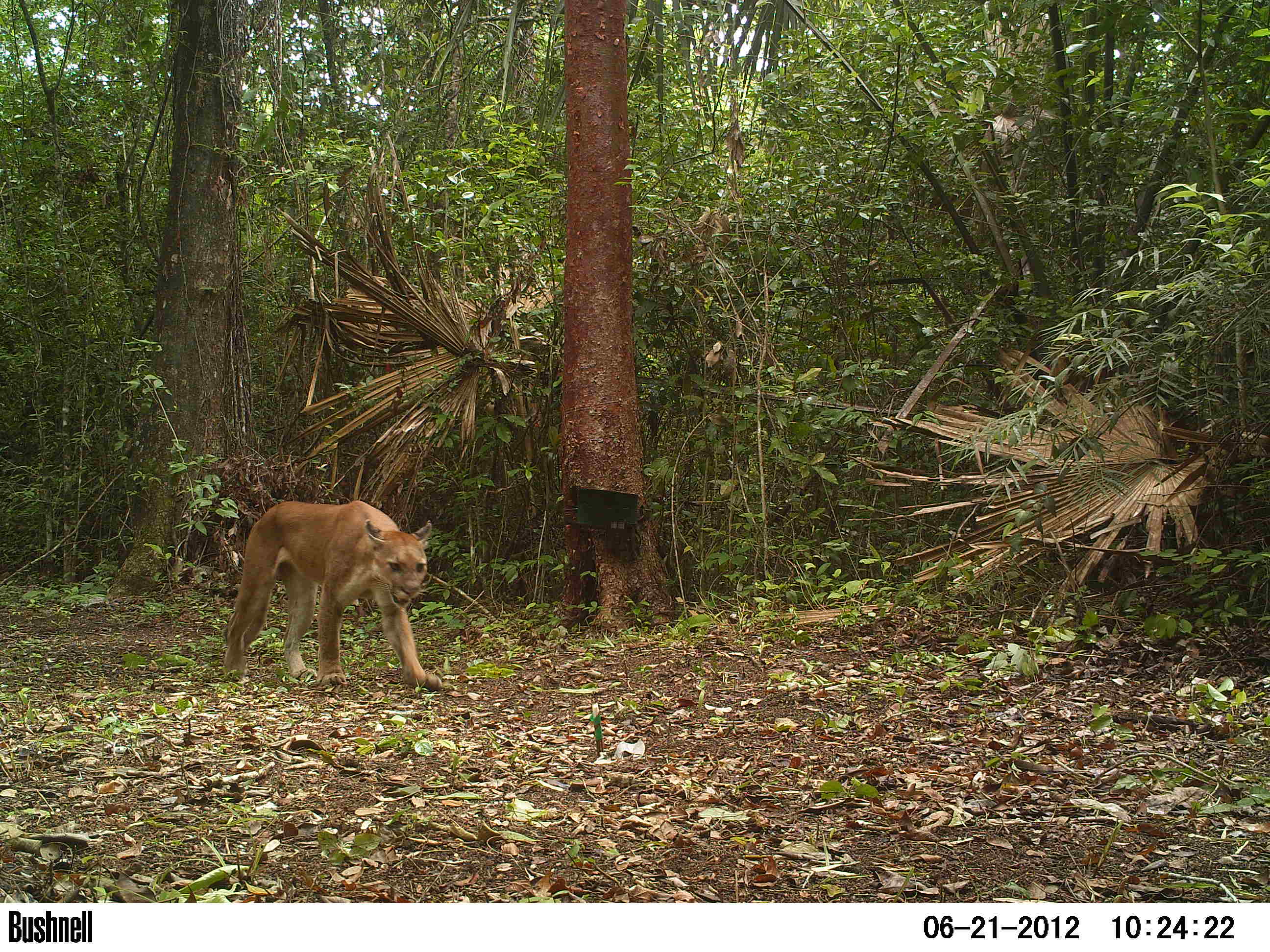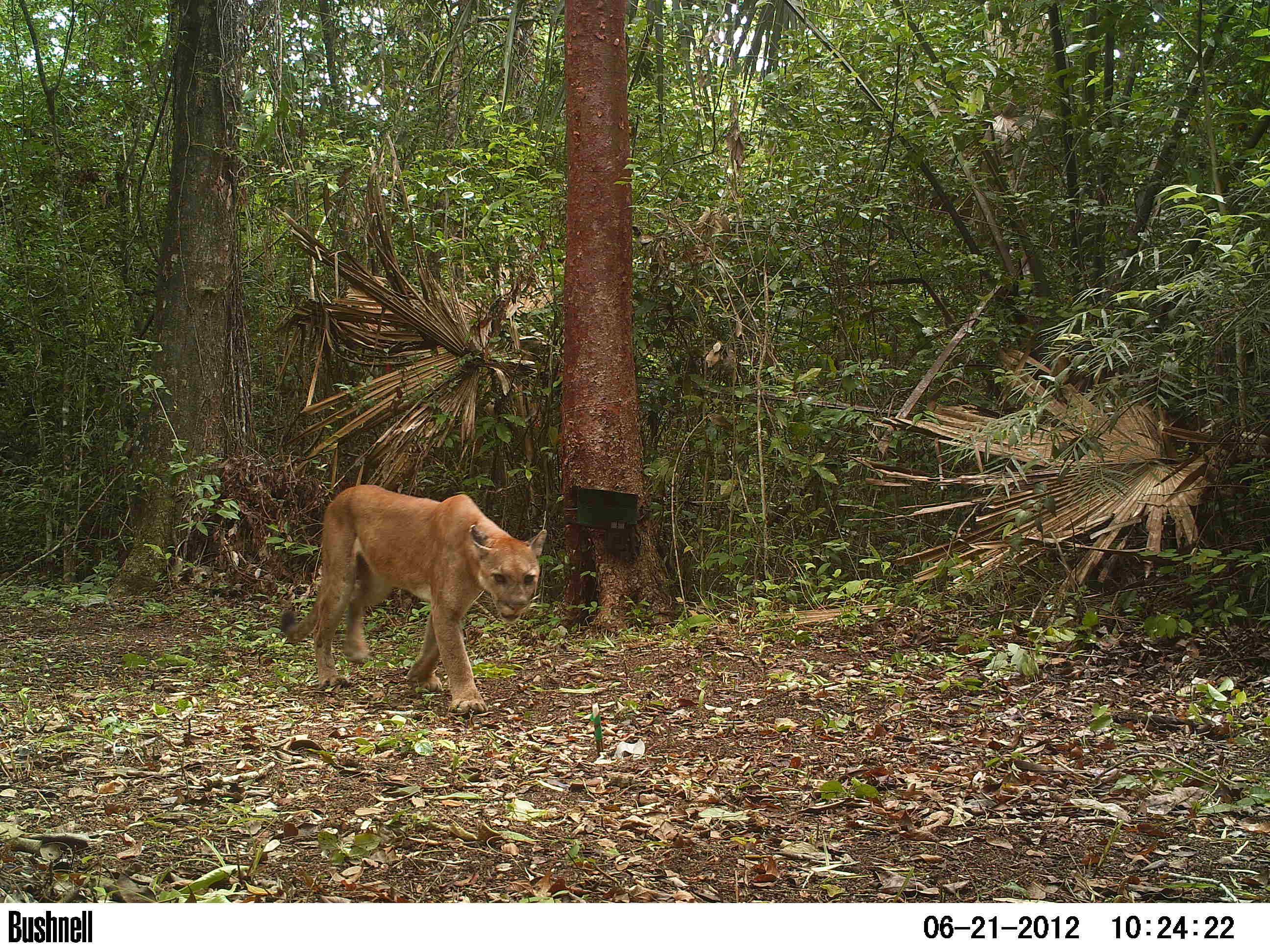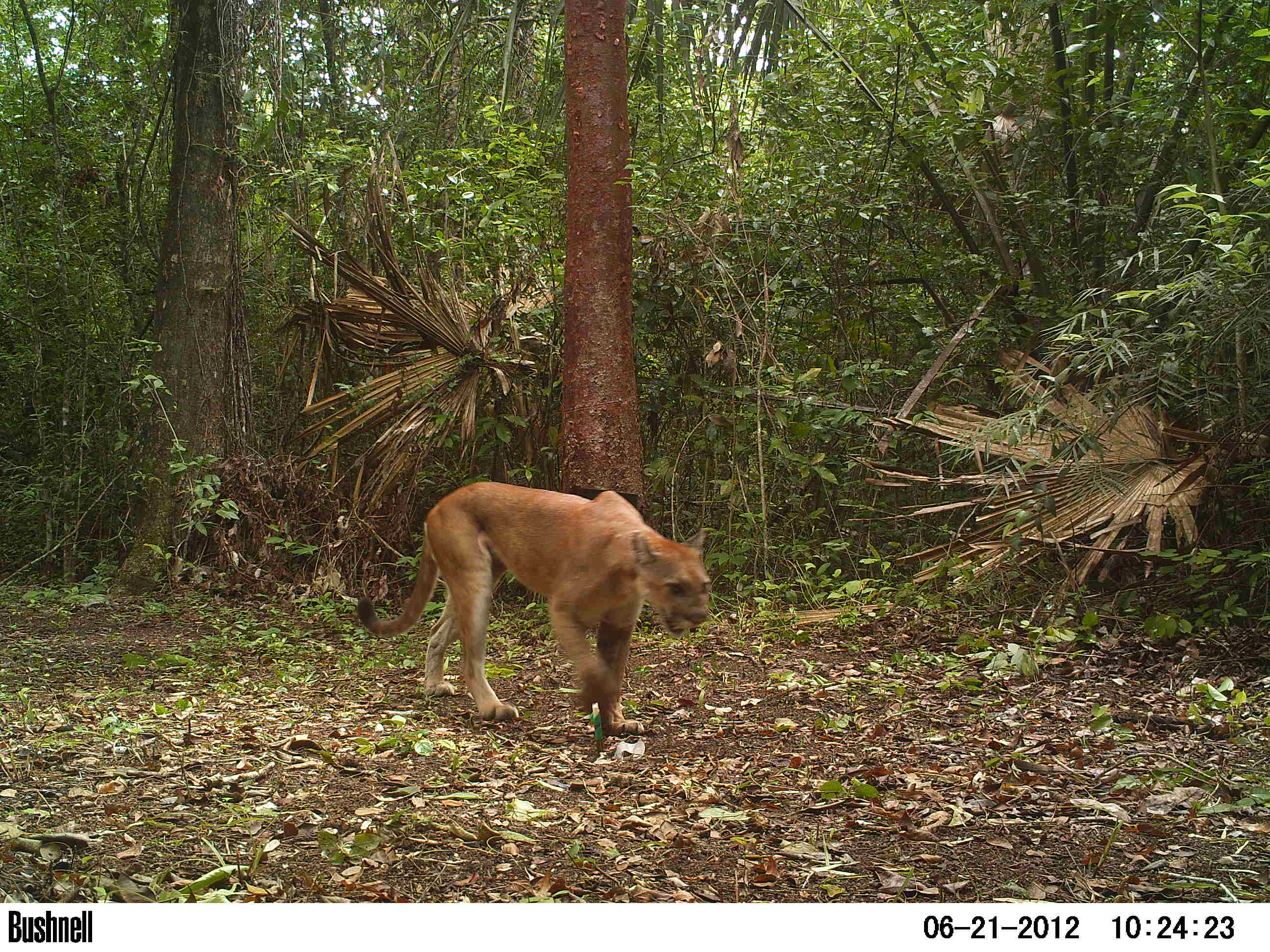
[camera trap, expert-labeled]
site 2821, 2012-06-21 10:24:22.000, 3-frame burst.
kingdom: Animalia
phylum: Chordata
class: Mammalia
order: Carnivora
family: Felidae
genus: Puma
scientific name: Puma concolor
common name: mountain lion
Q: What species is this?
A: Puma concolor (mountain lion).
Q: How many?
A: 1.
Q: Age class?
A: Adult.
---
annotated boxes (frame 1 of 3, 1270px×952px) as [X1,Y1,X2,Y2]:
puma concolor: [221,500,442,689]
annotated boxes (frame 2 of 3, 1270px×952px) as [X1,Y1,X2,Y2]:
puma concolor: [278,484,547,717]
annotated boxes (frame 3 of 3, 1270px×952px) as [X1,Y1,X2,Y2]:
puma concolor: [355,480,712,734]